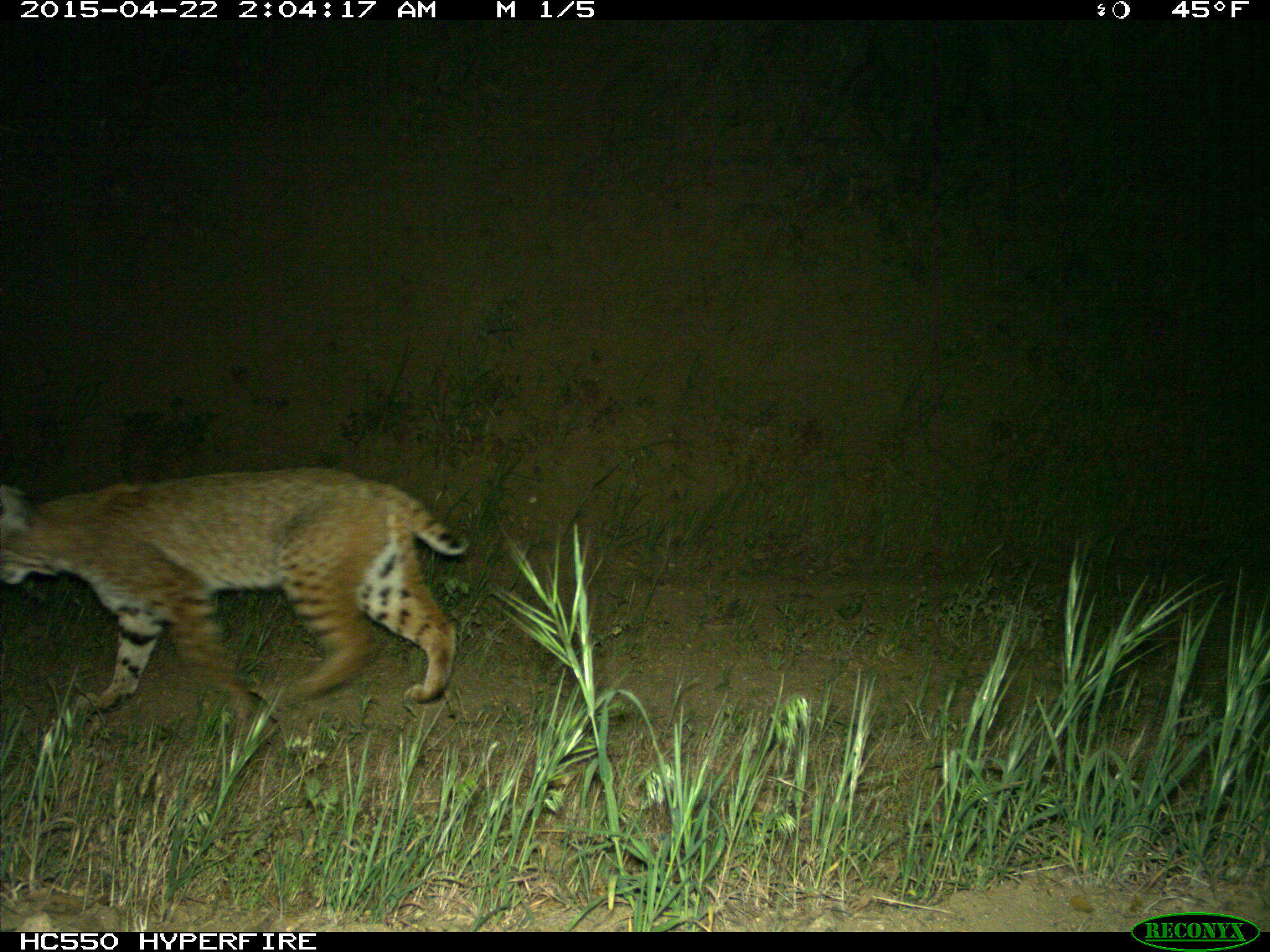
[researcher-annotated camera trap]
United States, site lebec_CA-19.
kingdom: Animalia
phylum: Chordata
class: Mammalia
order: Carnivora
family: Felidae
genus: Lynx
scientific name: Lynx rufus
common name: bobcat